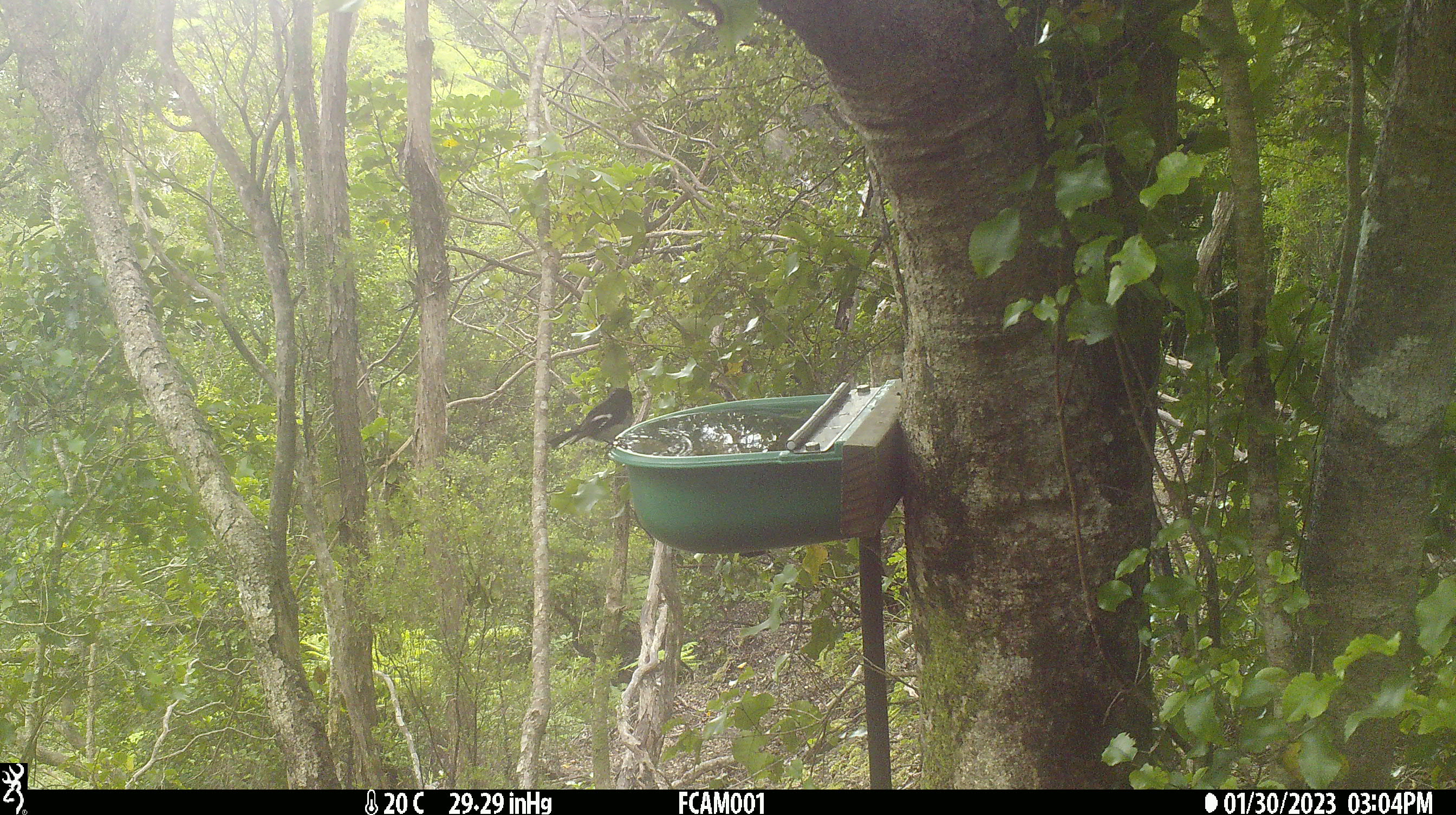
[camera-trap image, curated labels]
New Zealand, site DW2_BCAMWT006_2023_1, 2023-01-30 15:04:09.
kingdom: Animalia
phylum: Chordata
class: Aves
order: Passeriformes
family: Petroicidae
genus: Petroica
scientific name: Petroica macrocephala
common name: tomtit